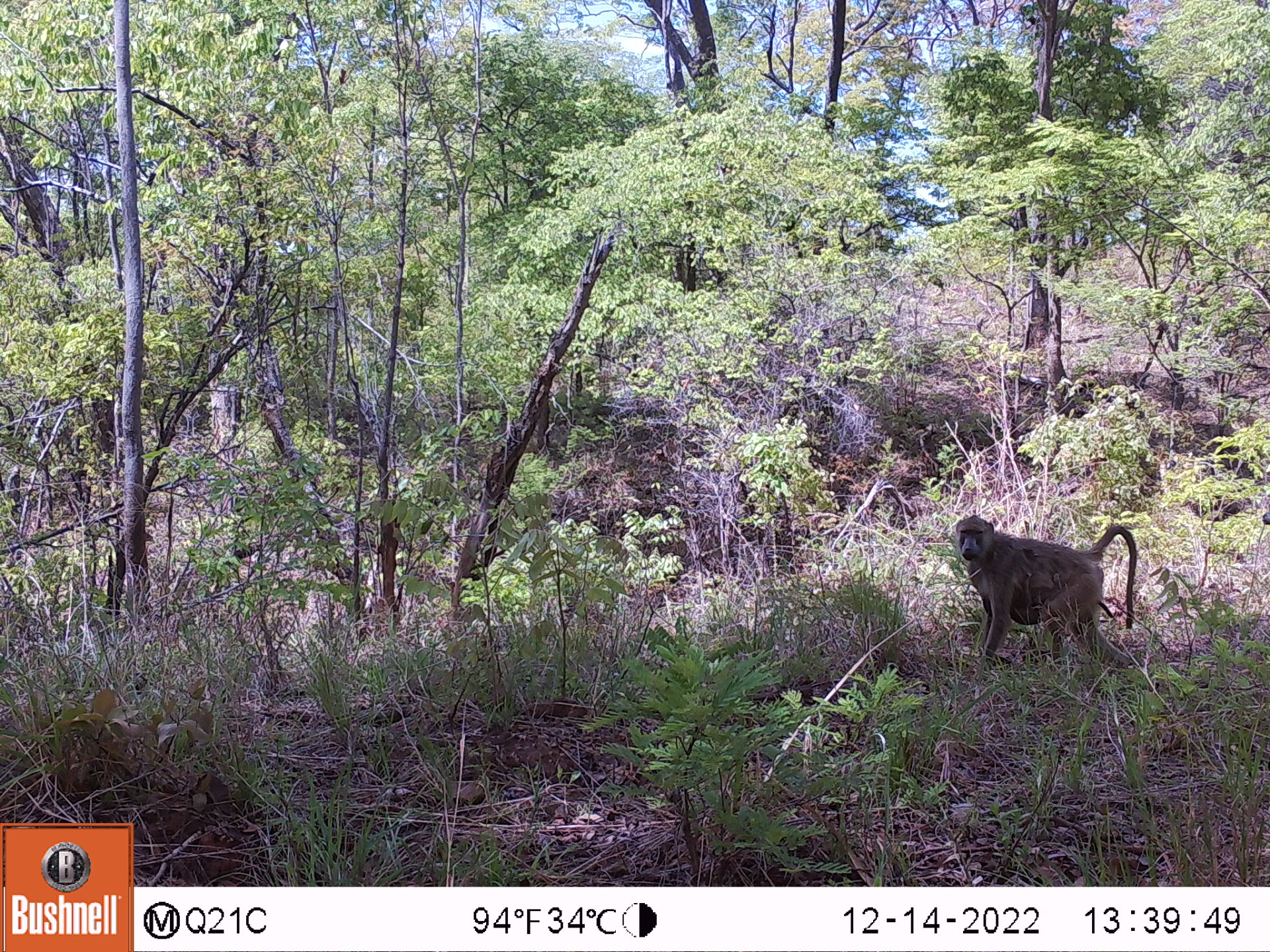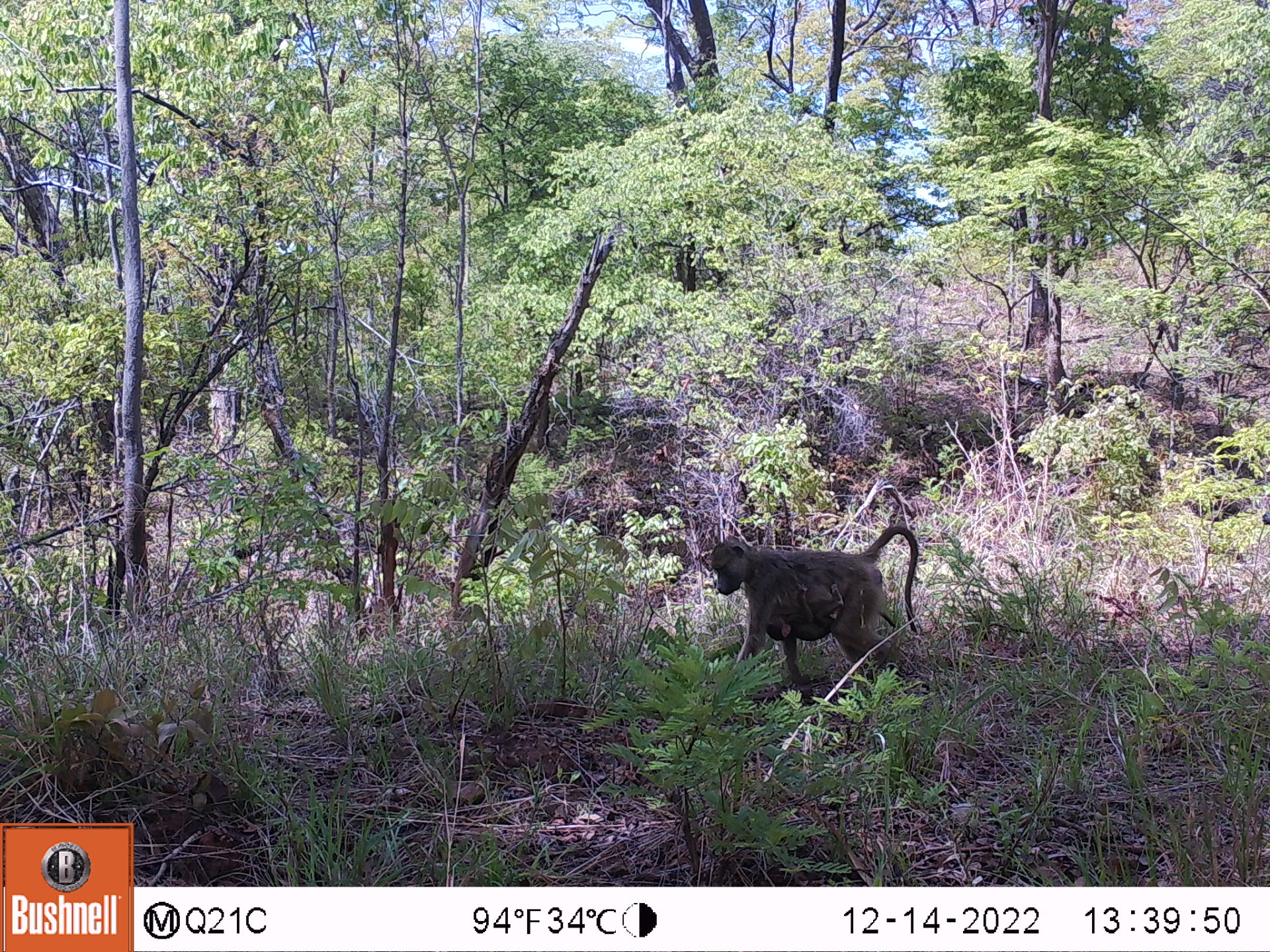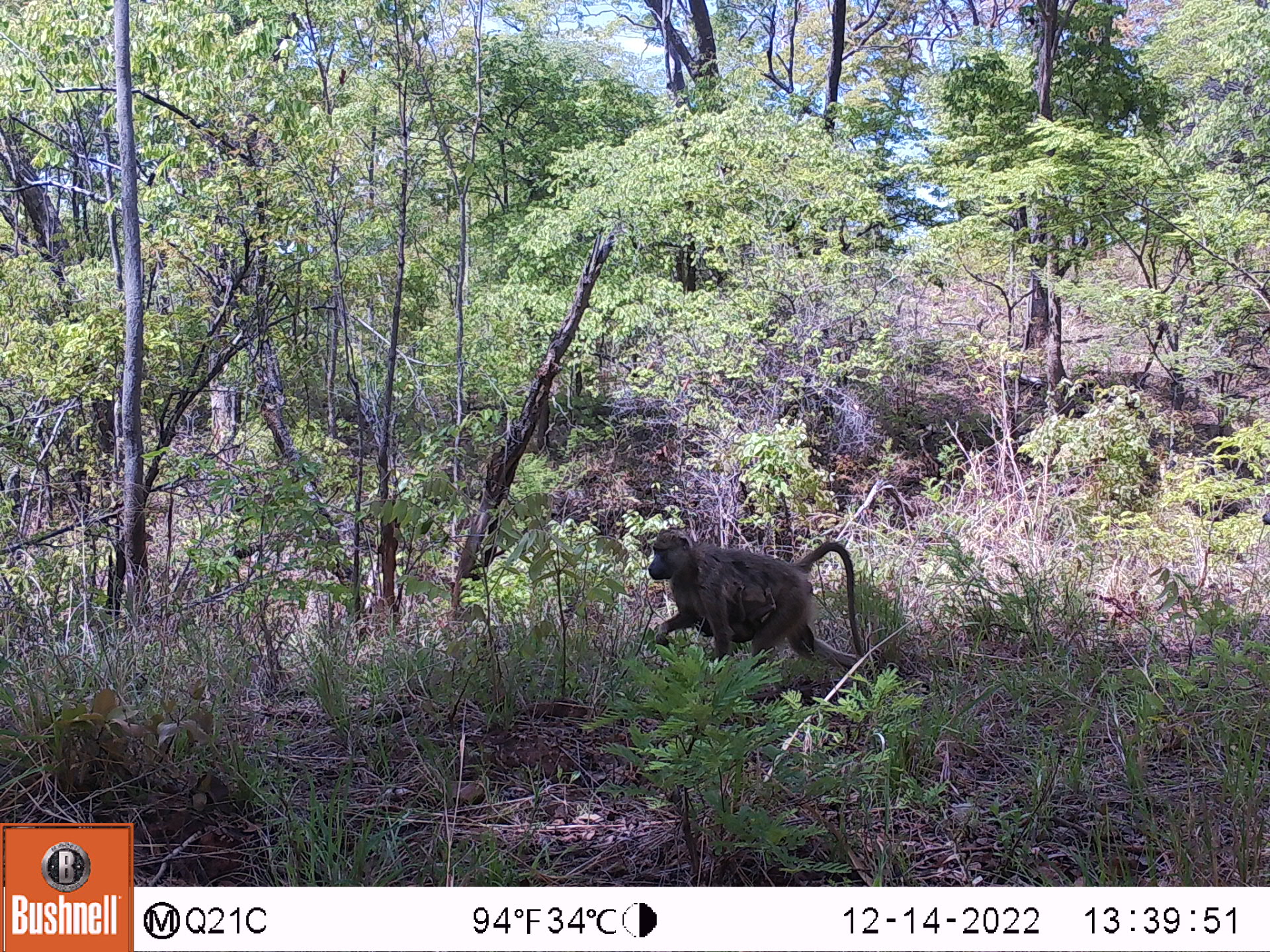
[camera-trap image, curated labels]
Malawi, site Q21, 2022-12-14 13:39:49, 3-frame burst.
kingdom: Animalia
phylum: Chordata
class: Mammalia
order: Primates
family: Cercopithecidae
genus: Papio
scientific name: Papio cynocephalus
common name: yellow baboon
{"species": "yellow baboon (Papio cynocephalus)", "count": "2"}